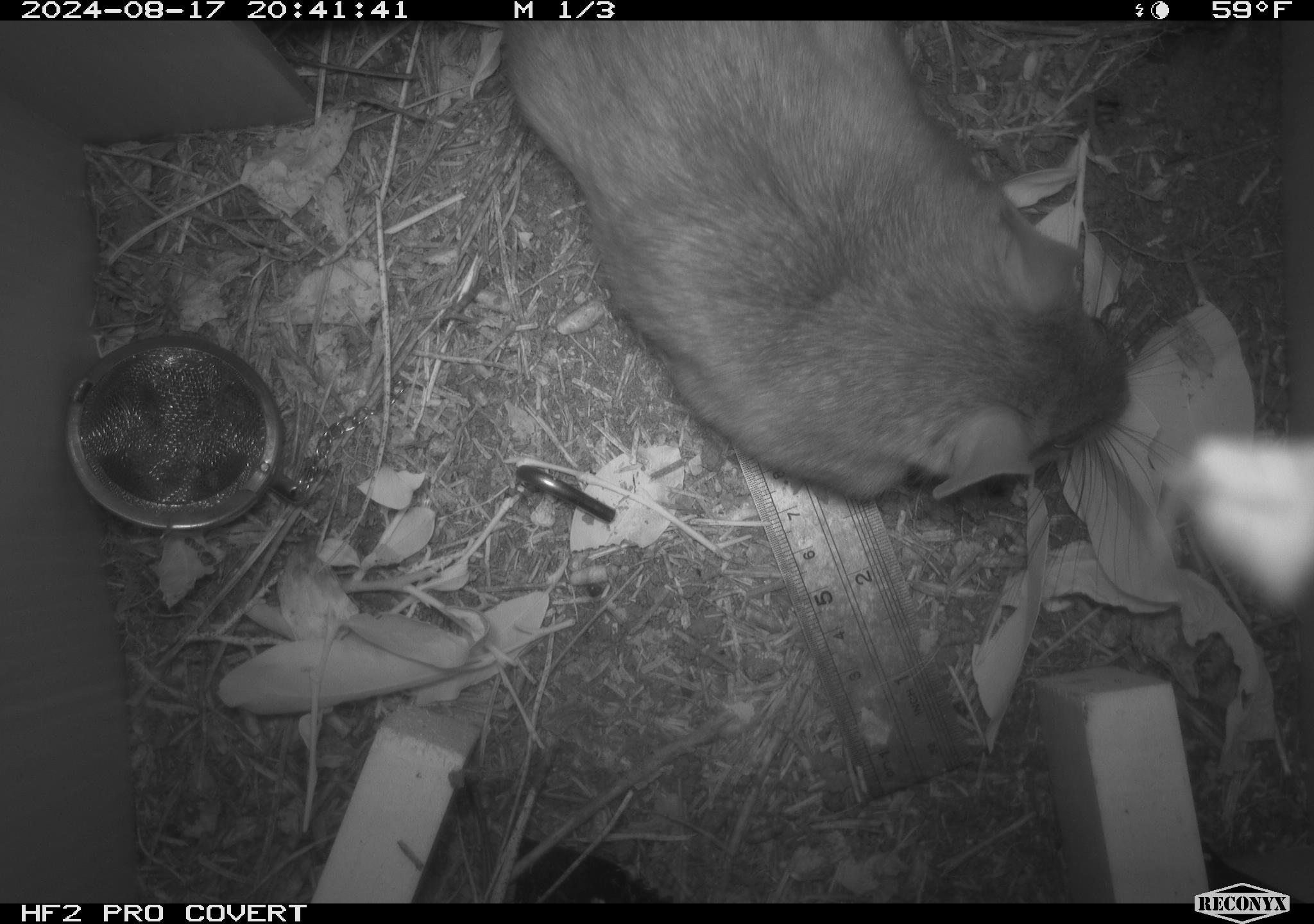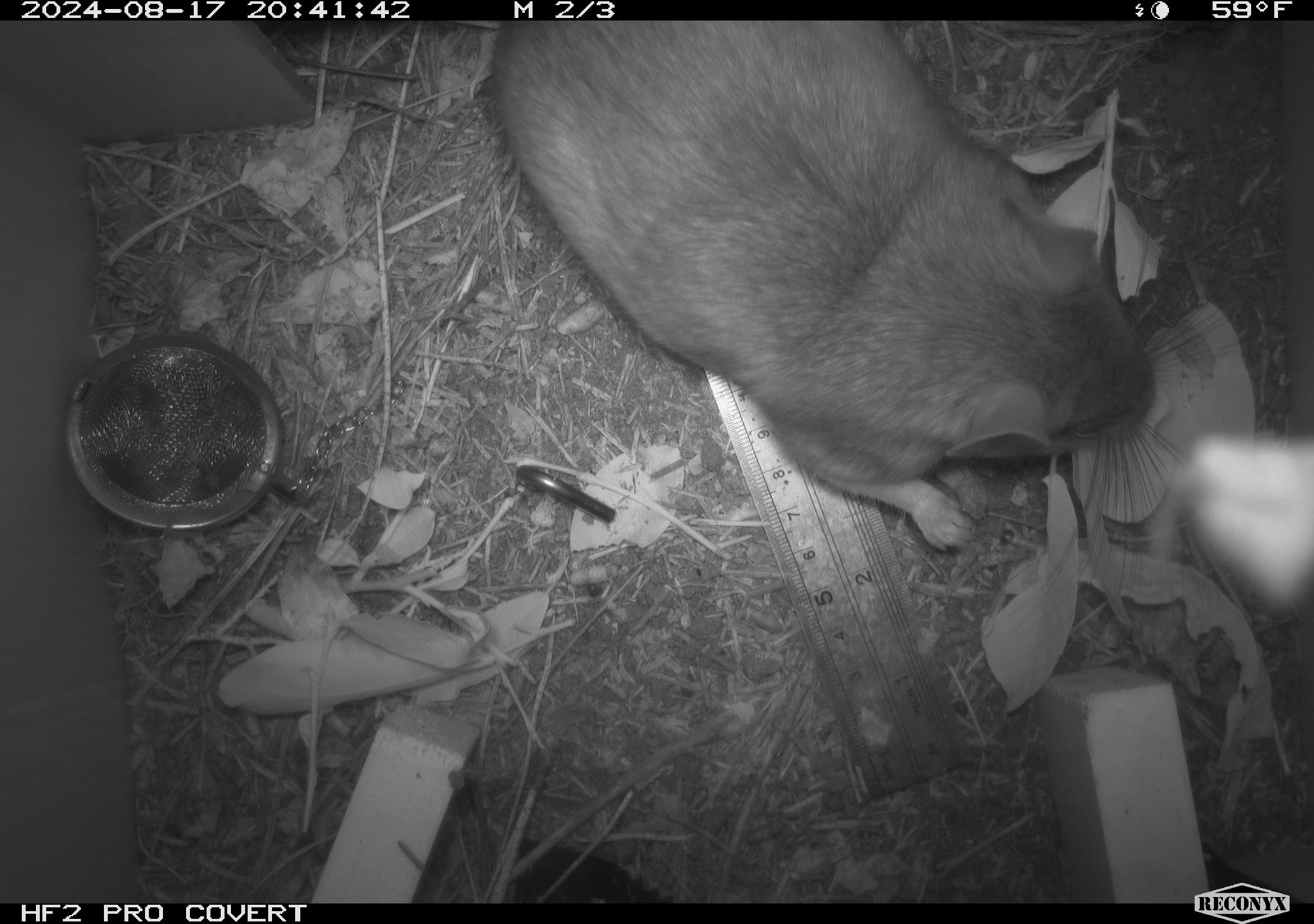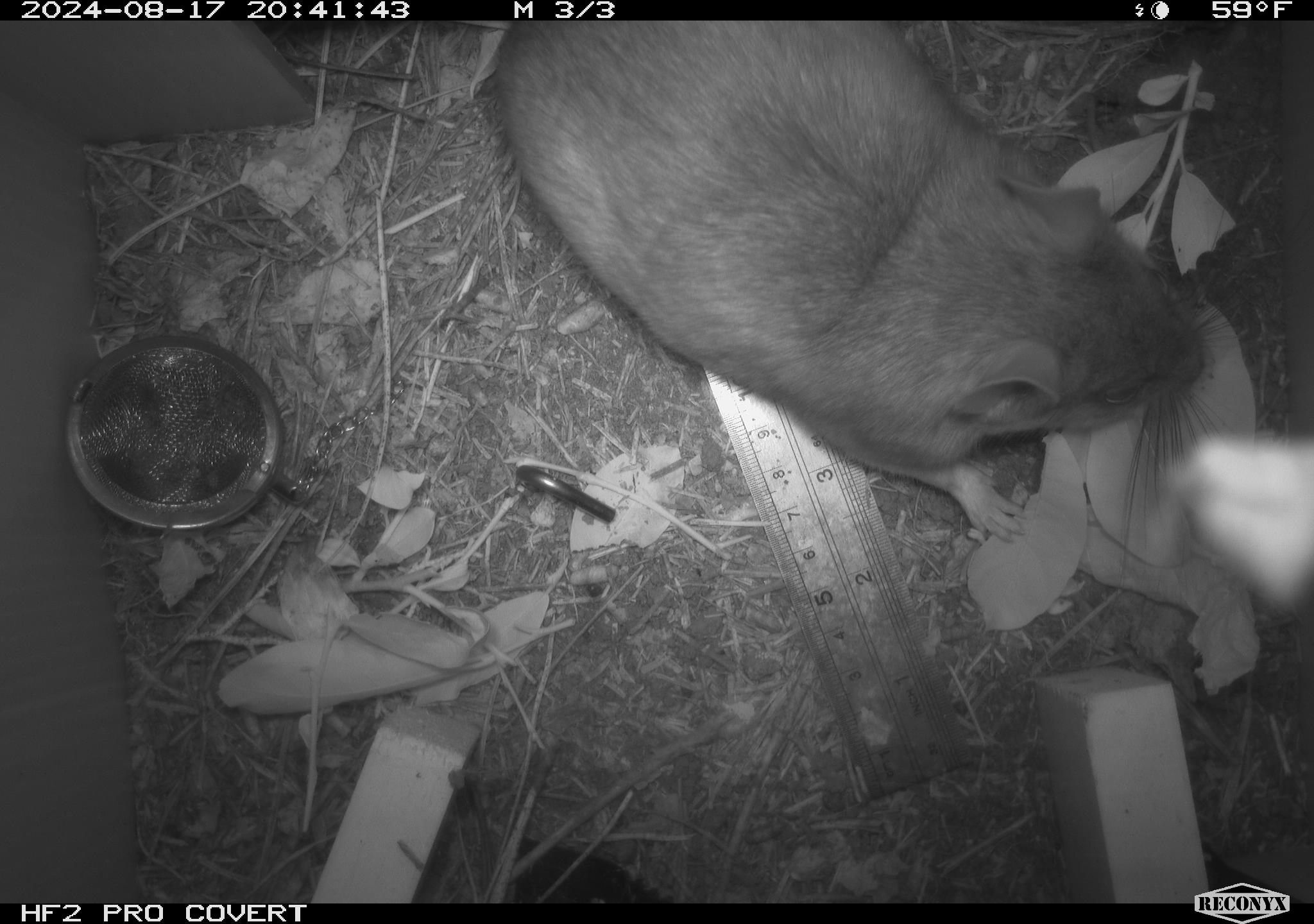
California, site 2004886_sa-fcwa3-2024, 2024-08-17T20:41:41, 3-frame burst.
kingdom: Animalia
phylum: Chordata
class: Mammalia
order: Rodentia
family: Cricetidae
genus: Neotoma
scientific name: Neotoma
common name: pack rat or woodrat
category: neotoma species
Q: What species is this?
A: Neotoma species (pack rat or woodrat) (Neotoma).